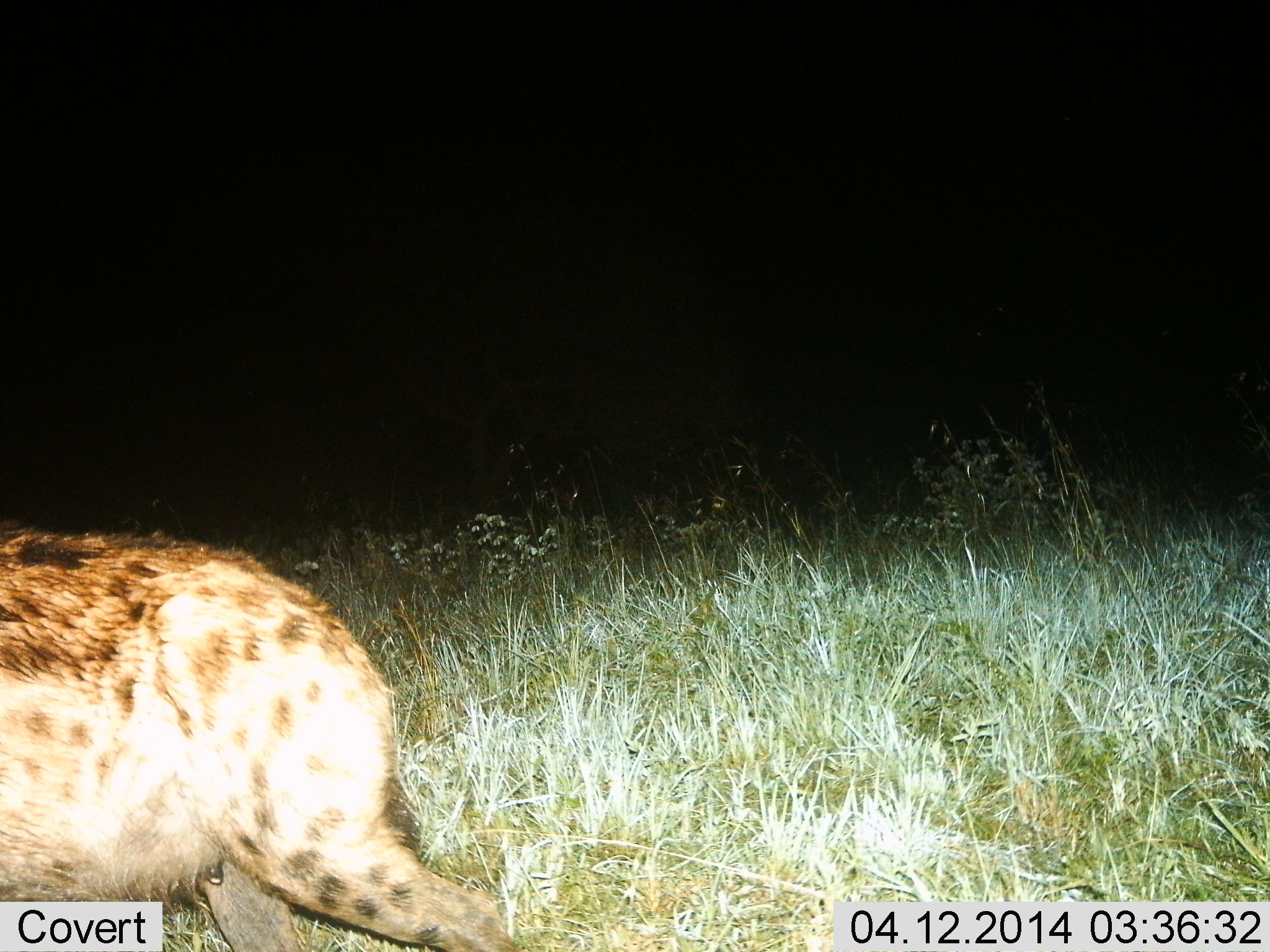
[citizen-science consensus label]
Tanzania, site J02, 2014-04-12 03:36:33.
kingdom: Animalia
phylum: Chordata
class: Mammalia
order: Carnivora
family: Hyaenidae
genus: Crocuta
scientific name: Crocuta crocuta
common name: spotted hyena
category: hyenaspotted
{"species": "hyenaspotted (spotted hyena) (Crocuta crocuta)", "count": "1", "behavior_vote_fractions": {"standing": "30%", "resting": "0%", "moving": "70%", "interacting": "0%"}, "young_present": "0%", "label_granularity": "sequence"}